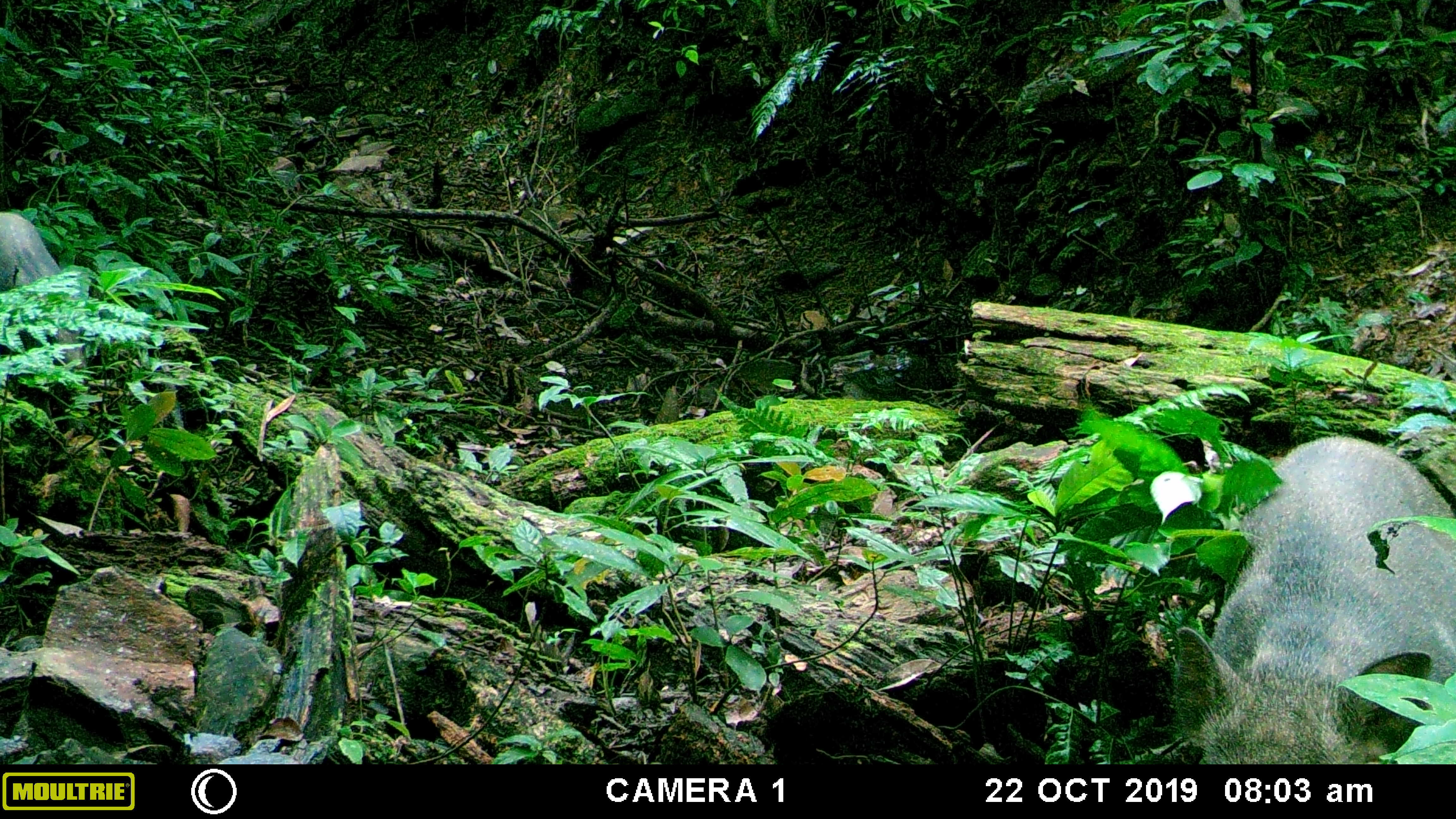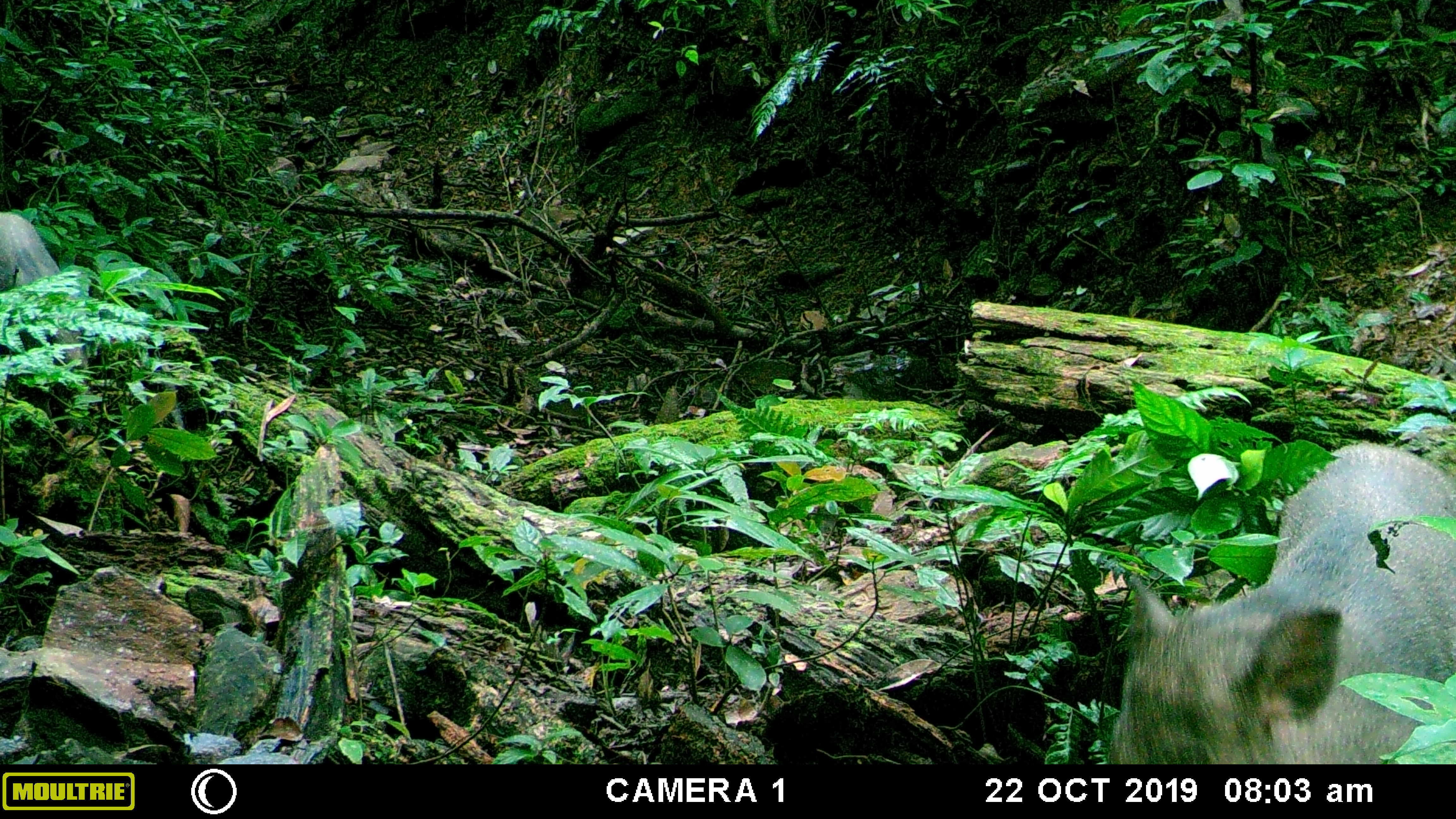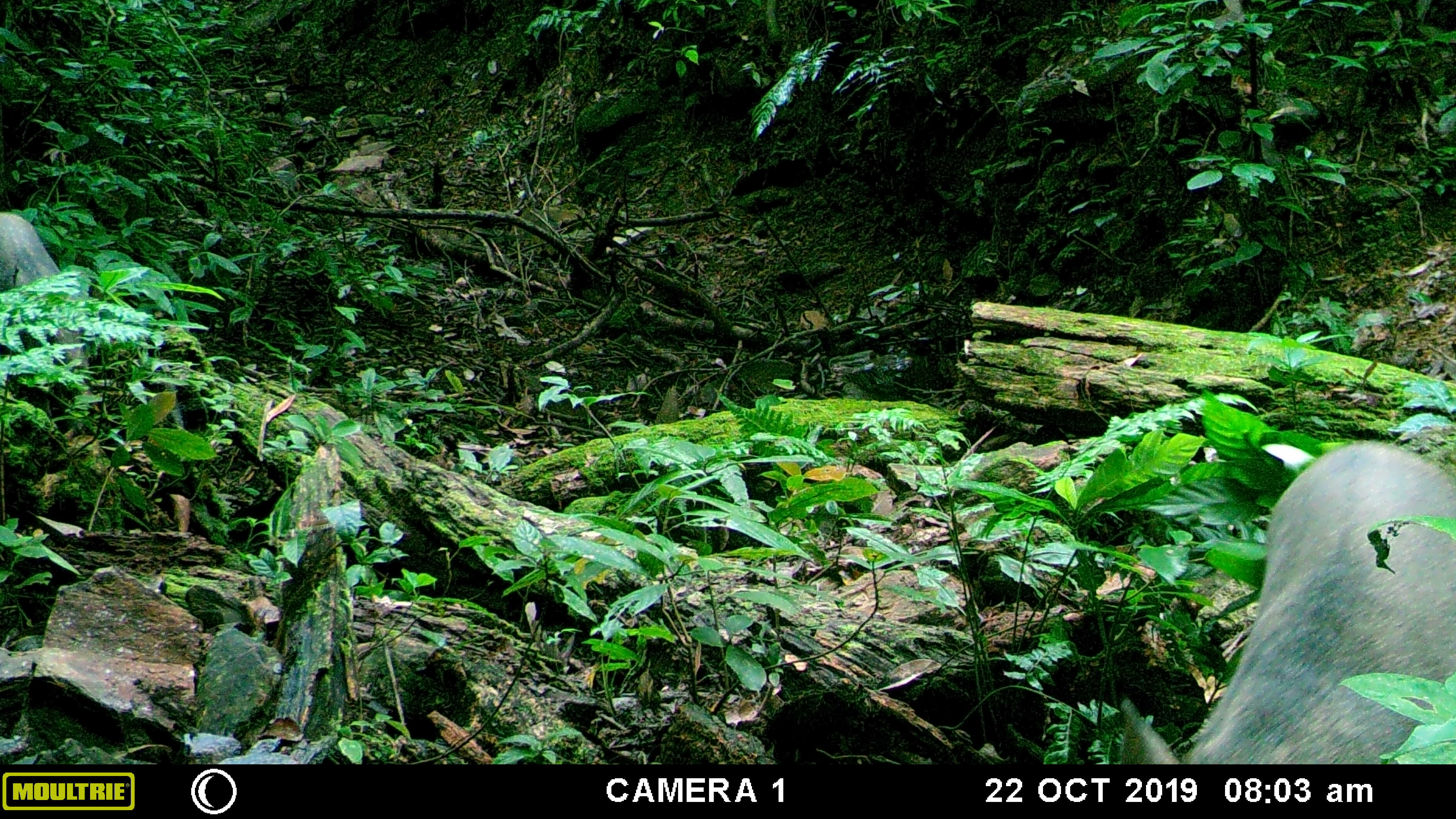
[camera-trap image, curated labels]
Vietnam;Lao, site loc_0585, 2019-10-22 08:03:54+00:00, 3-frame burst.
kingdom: Animalia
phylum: Chordata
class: Mammalia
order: Artiodactyla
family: Suidae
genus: Sus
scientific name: Sus scrofa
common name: eurasian wild pig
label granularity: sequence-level